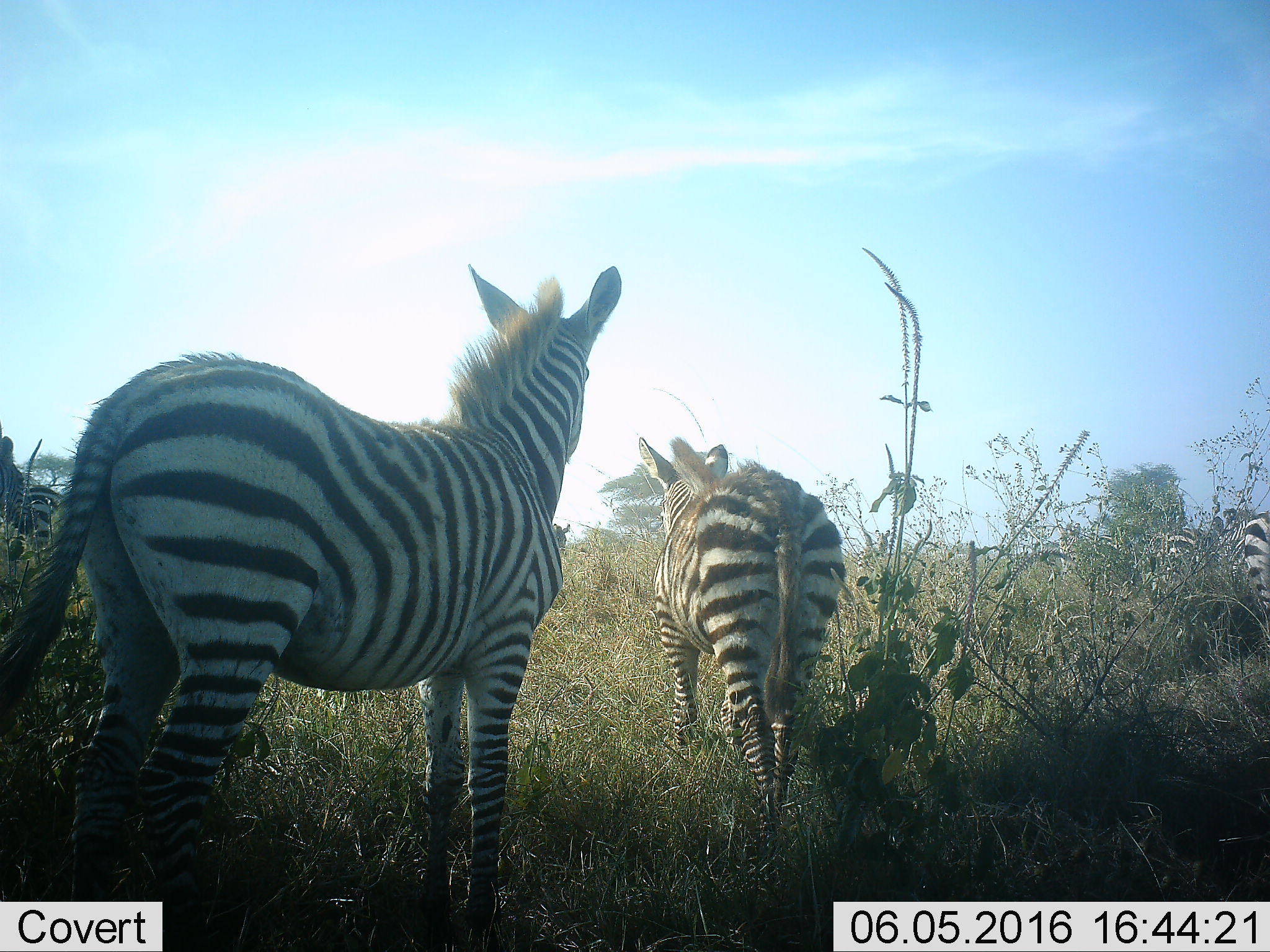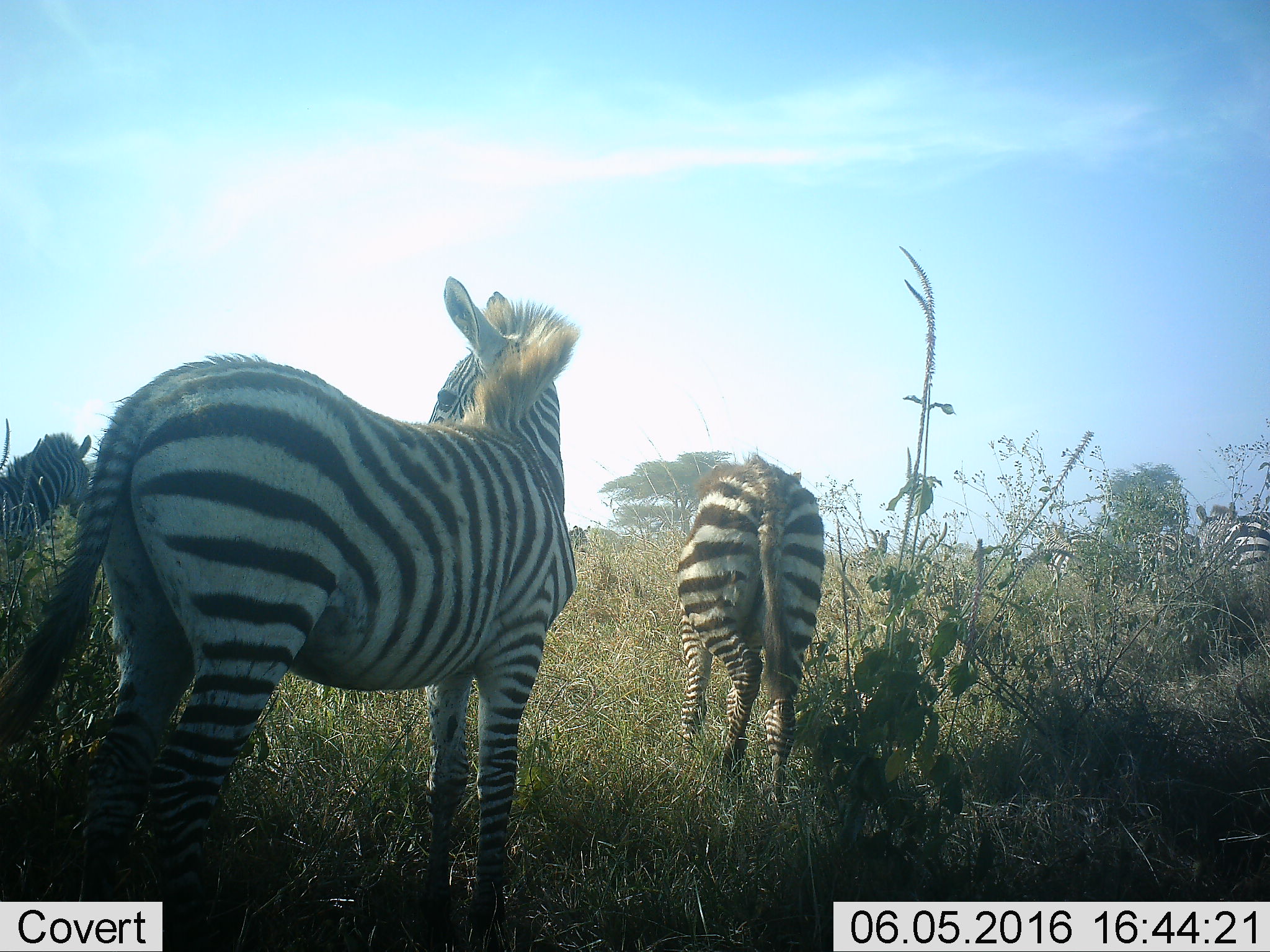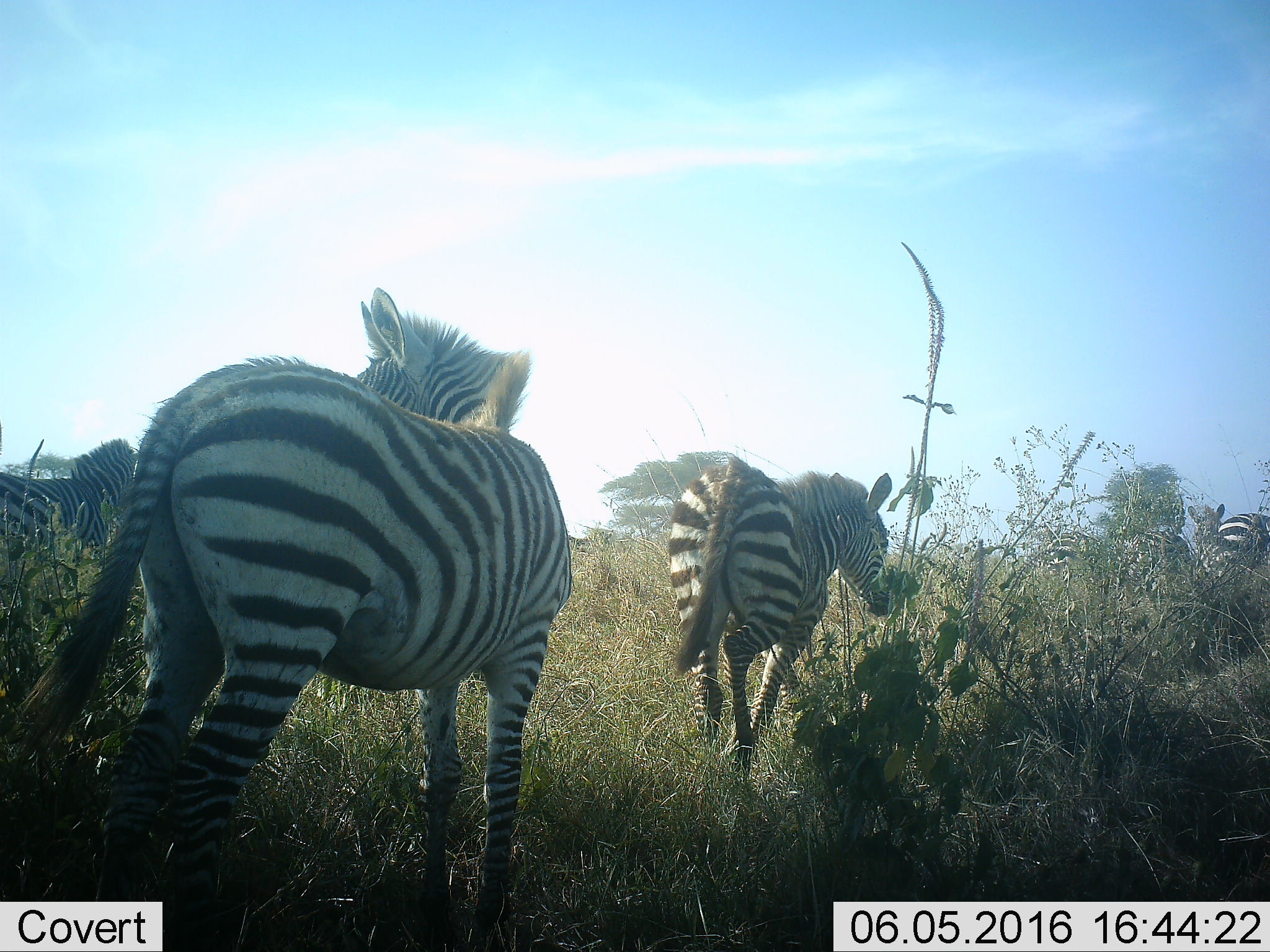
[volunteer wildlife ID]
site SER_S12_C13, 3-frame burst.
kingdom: Animalia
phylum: Chordata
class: Mammalia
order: Perissodactyla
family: Equidae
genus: Equus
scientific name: Equus quagga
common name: plains zebra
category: zebraplains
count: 4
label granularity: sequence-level